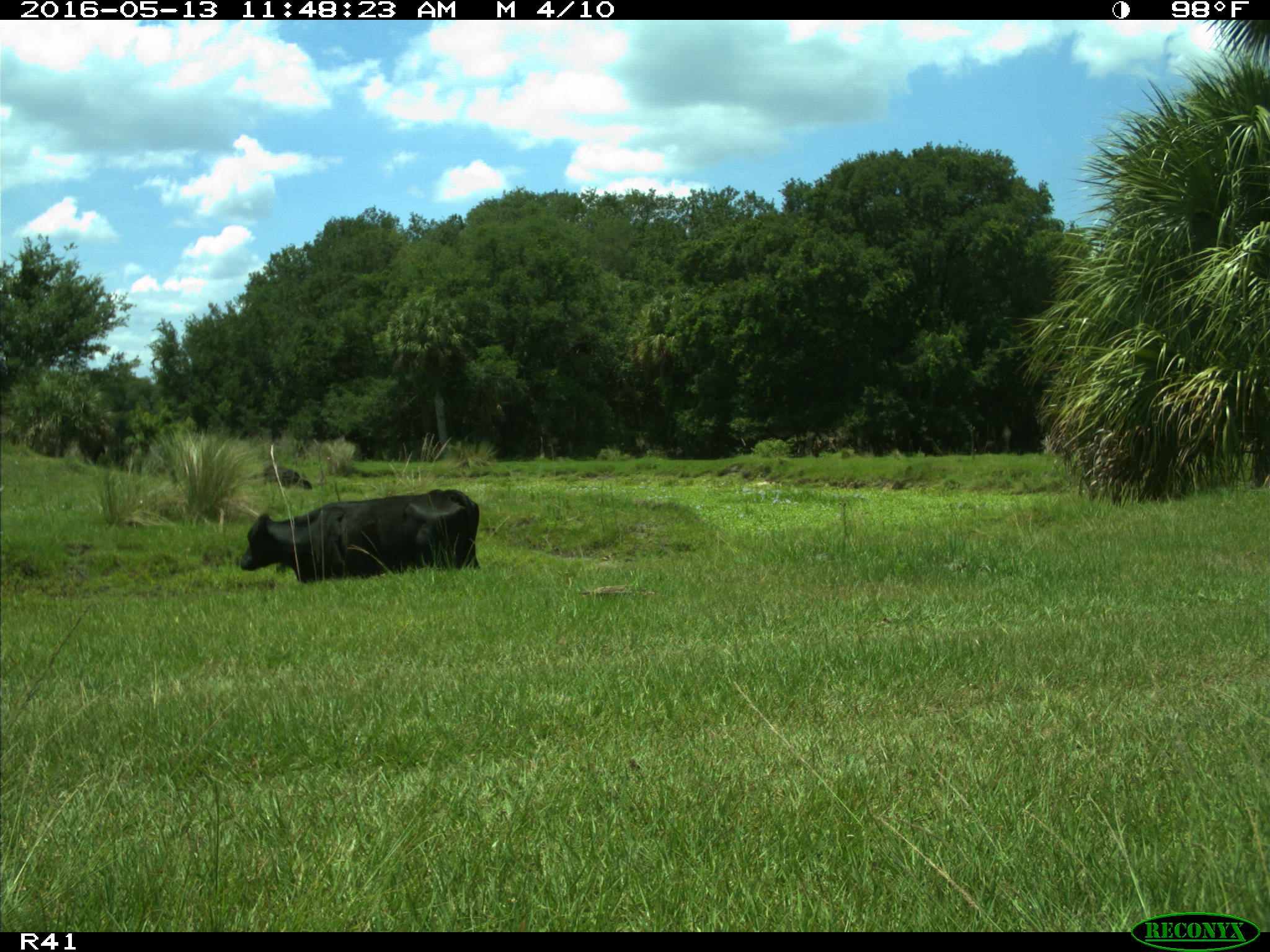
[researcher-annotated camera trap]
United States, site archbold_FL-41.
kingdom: Animalia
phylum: Chordata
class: Mammalia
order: Artiodactyla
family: Bovidae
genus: Bos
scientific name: Bos taurus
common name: domestic cow